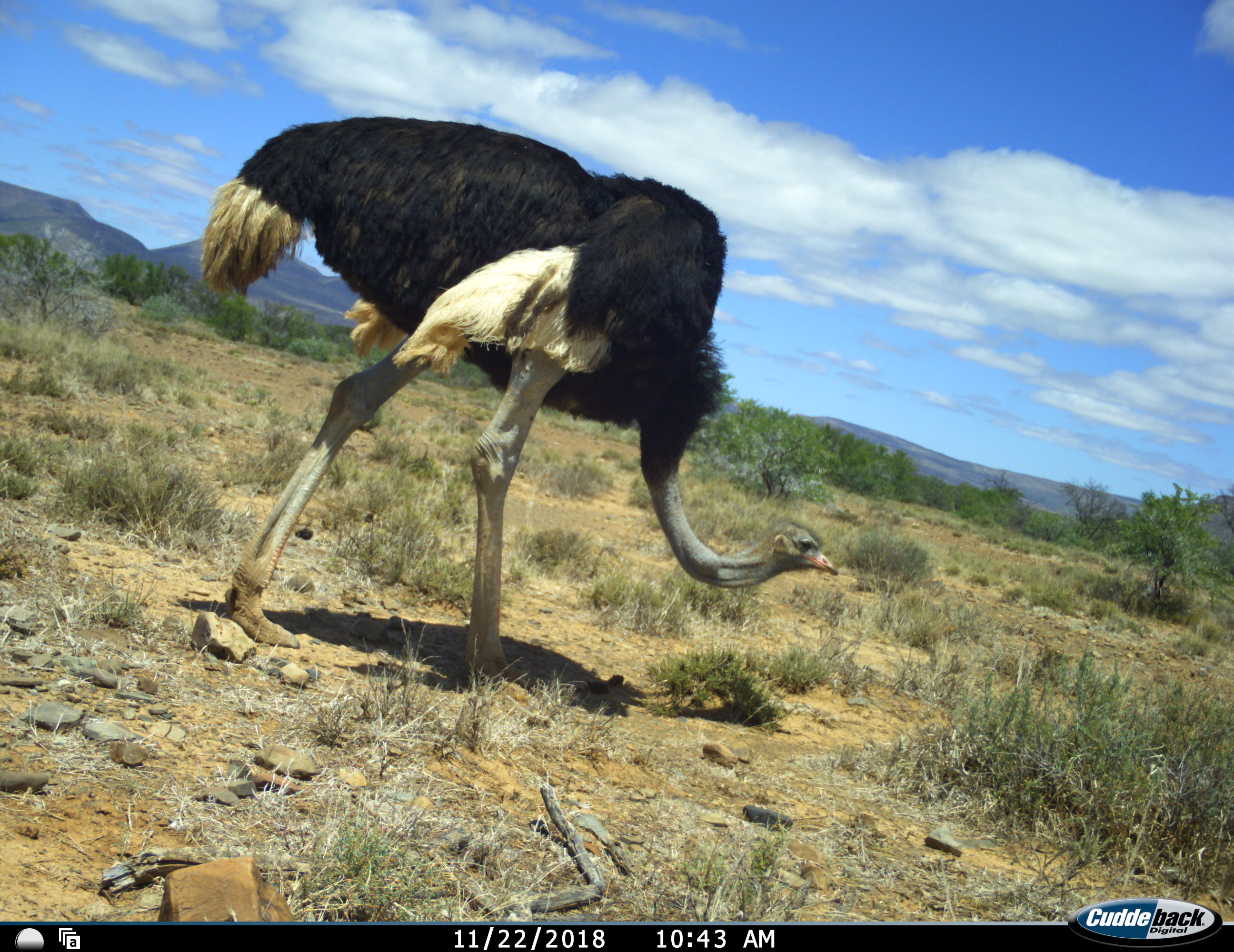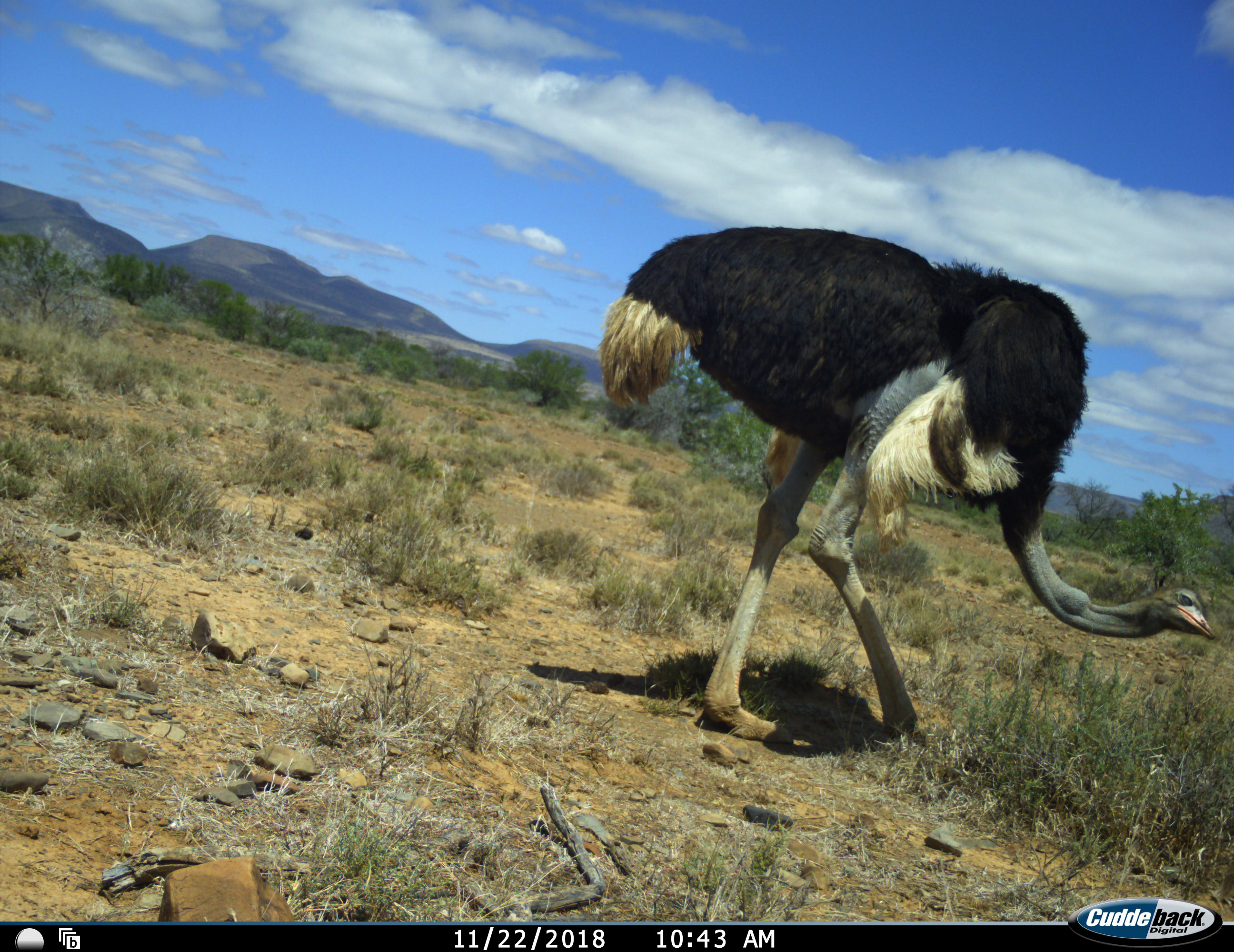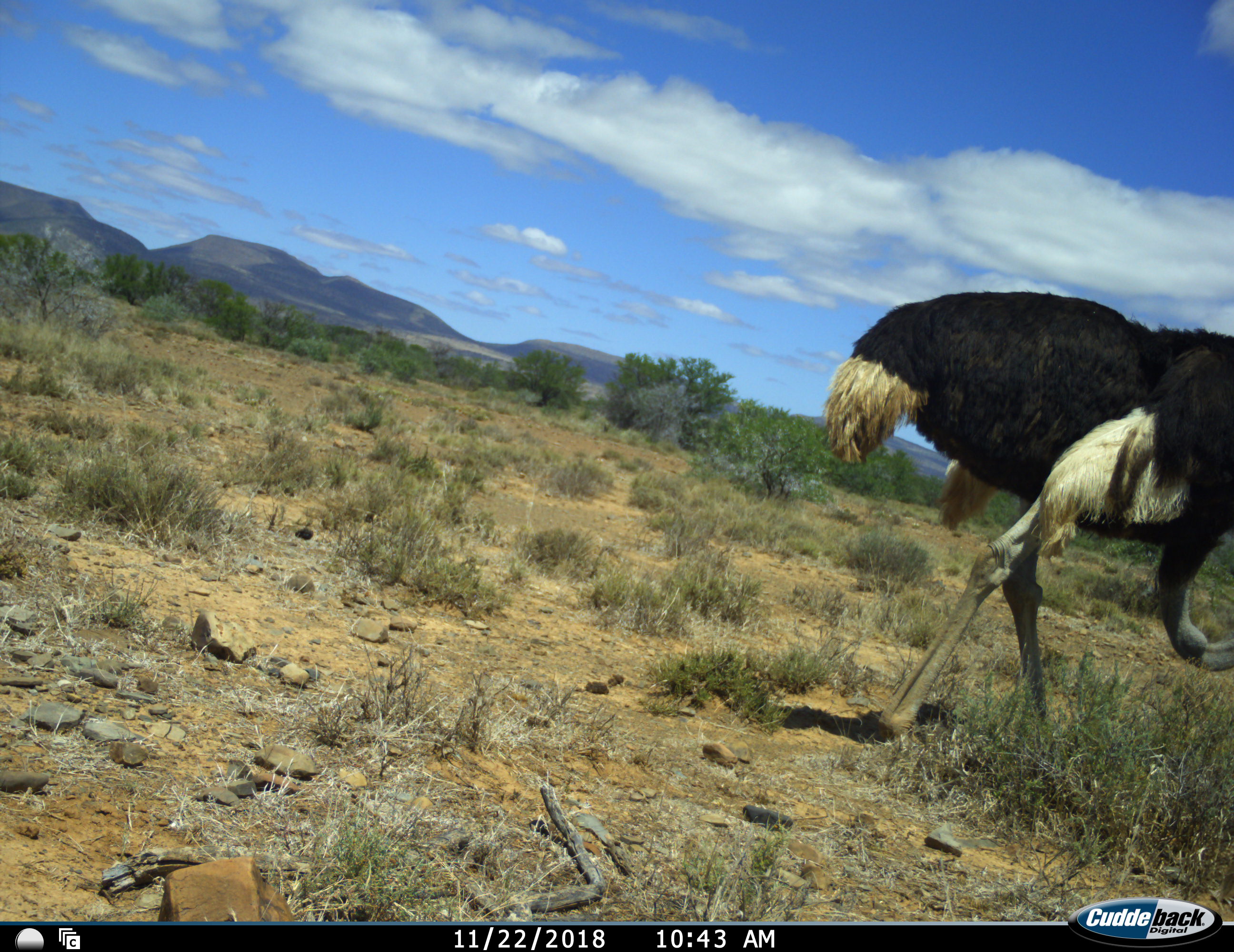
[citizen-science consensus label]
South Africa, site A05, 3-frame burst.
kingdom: Animalia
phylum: Chordata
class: Aves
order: Struthioniformes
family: Struthionidae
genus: Struthio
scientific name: Struthio camelus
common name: ostrich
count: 1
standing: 0%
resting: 0%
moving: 80%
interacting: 0%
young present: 0%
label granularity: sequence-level